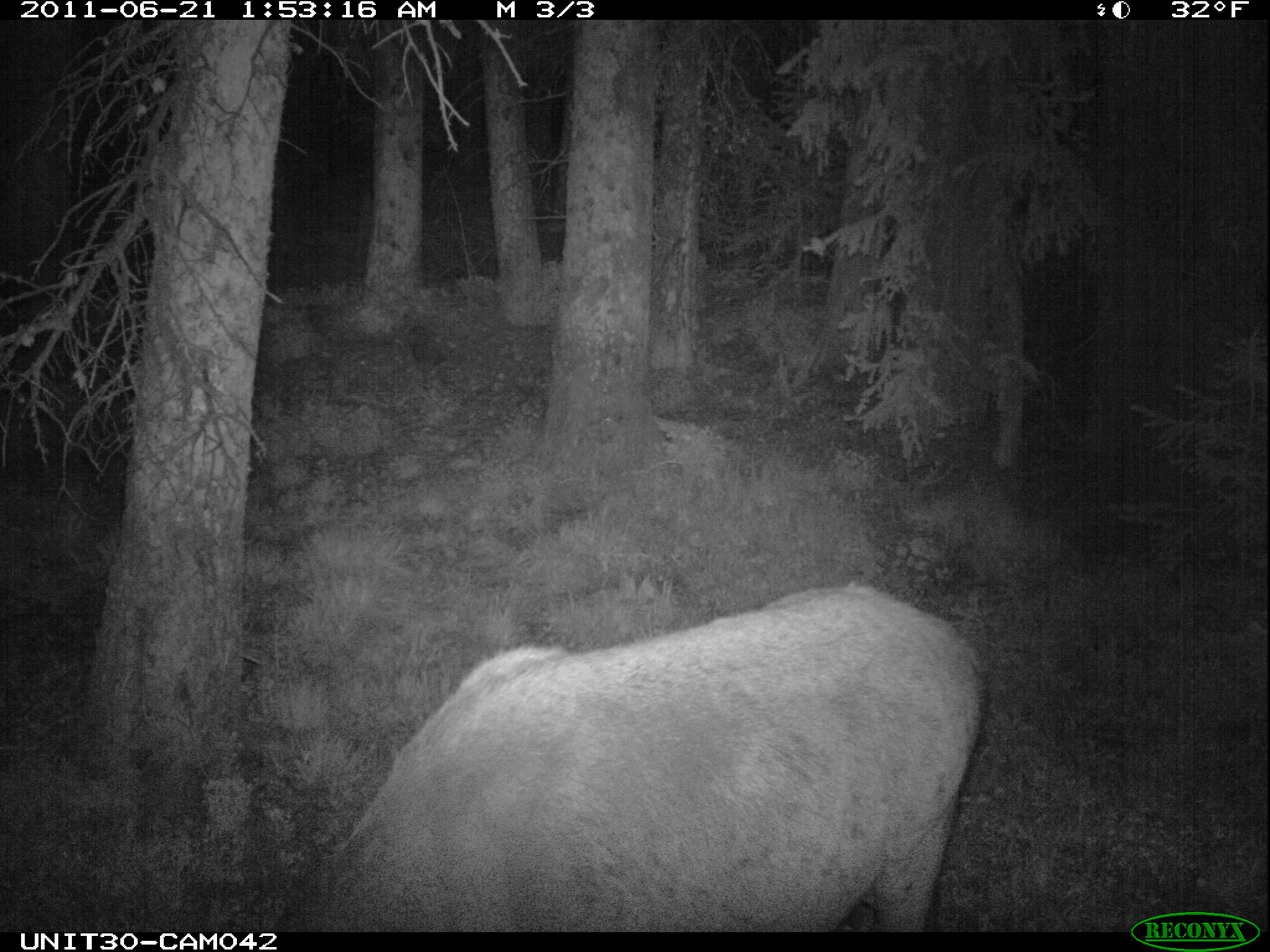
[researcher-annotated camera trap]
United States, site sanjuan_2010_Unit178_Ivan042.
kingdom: Animalia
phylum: Chordata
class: Mammalia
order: Artiodactyla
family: Cervidae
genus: Cervus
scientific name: Cervus elaphus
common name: red deer